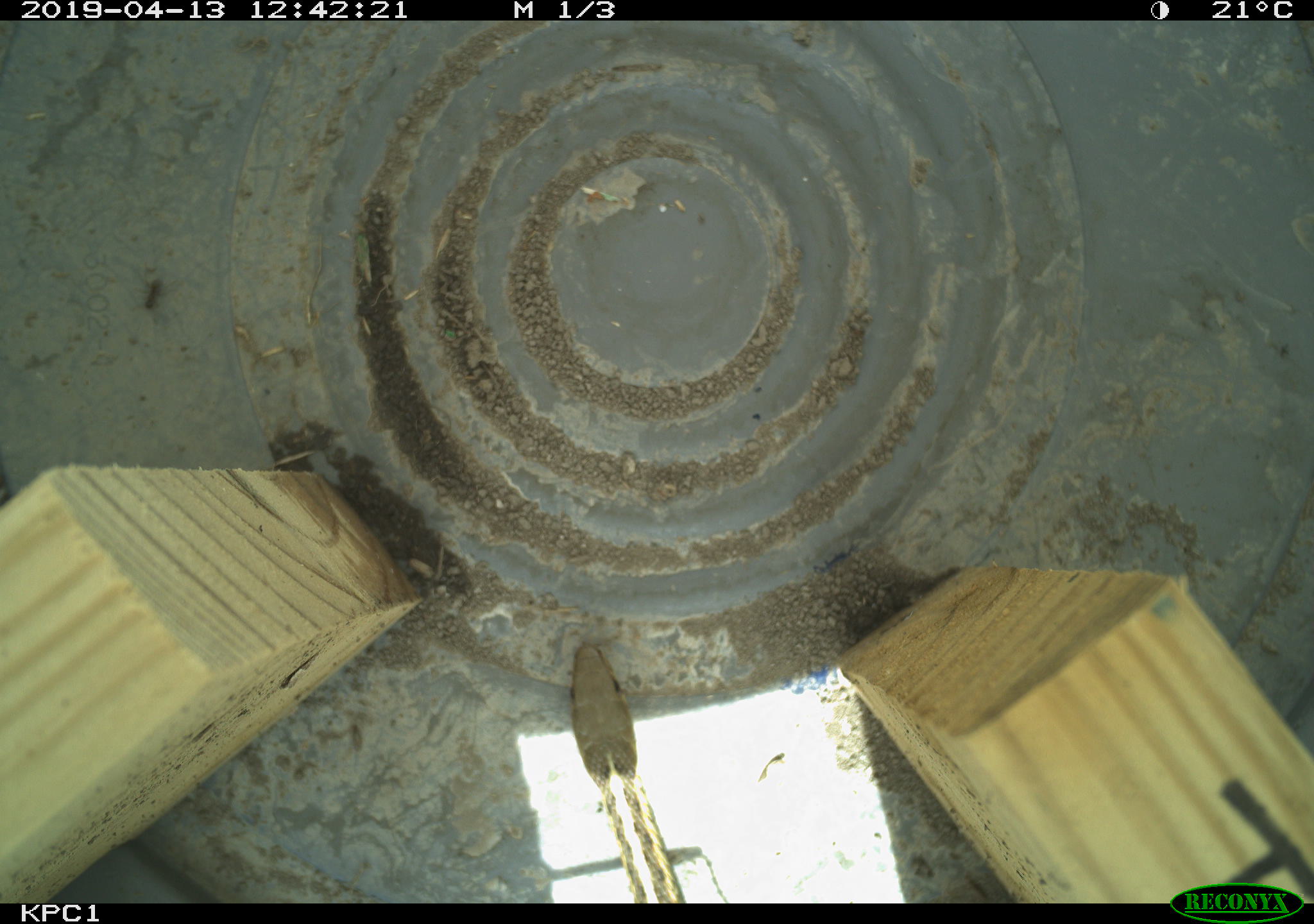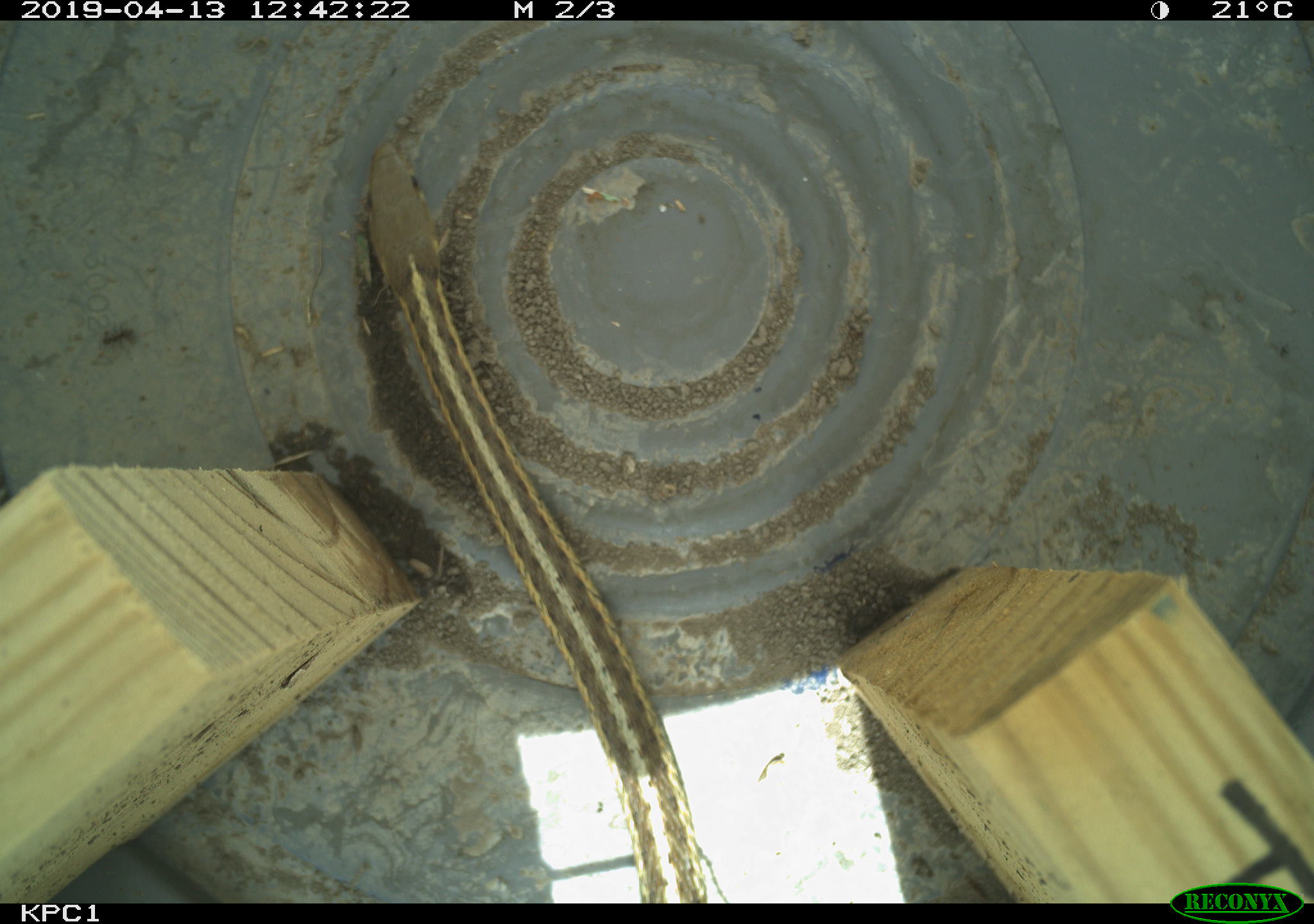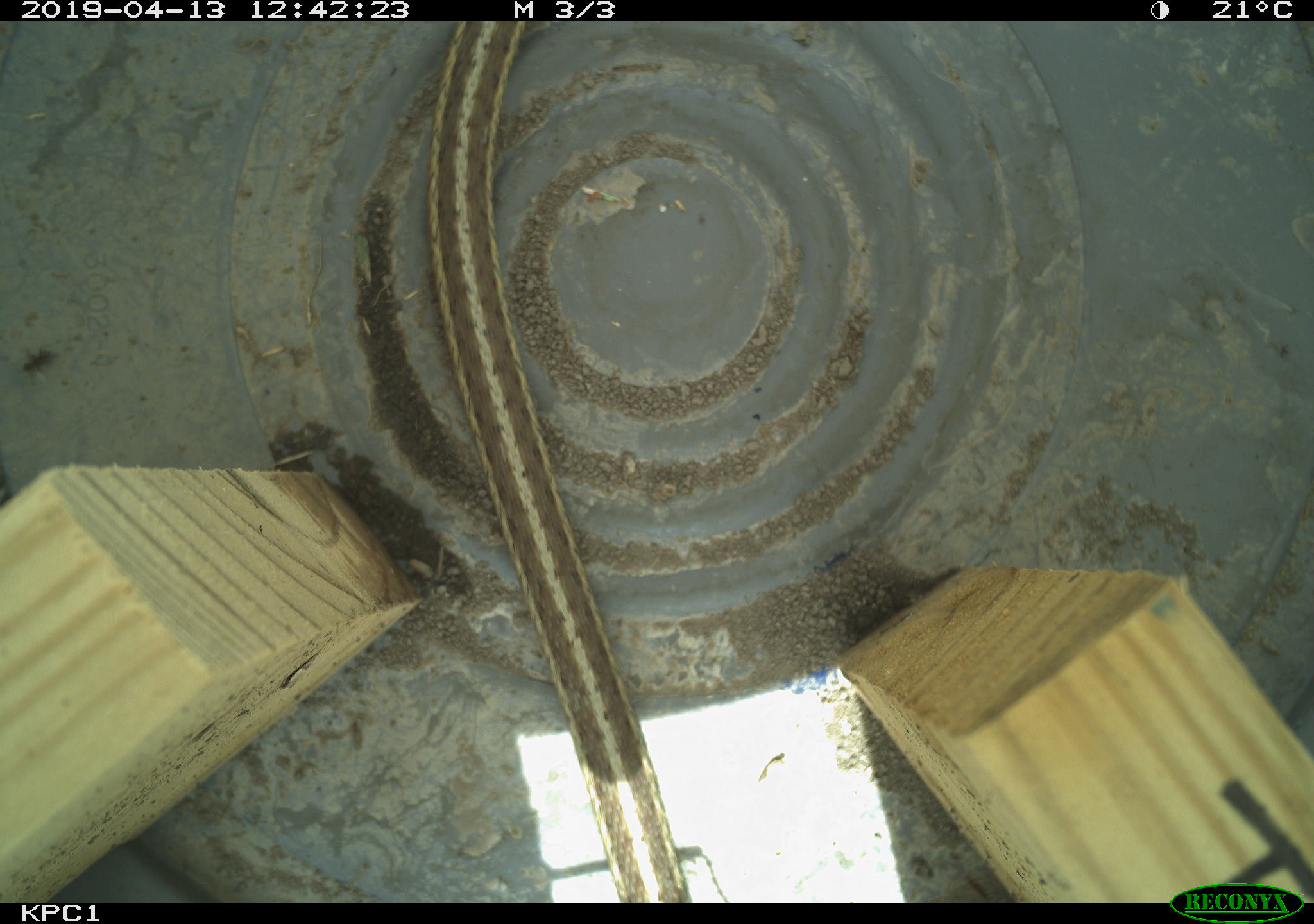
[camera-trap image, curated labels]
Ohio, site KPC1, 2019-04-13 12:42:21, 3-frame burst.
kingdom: Animalia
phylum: Chordata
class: Reptilia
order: Squamata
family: Colubridae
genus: Thamnophis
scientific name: Thamnophis sirtalis sirtalis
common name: eastern gartersnake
Eastern gartersnake (Thamnophis sirtalis sirtalis).